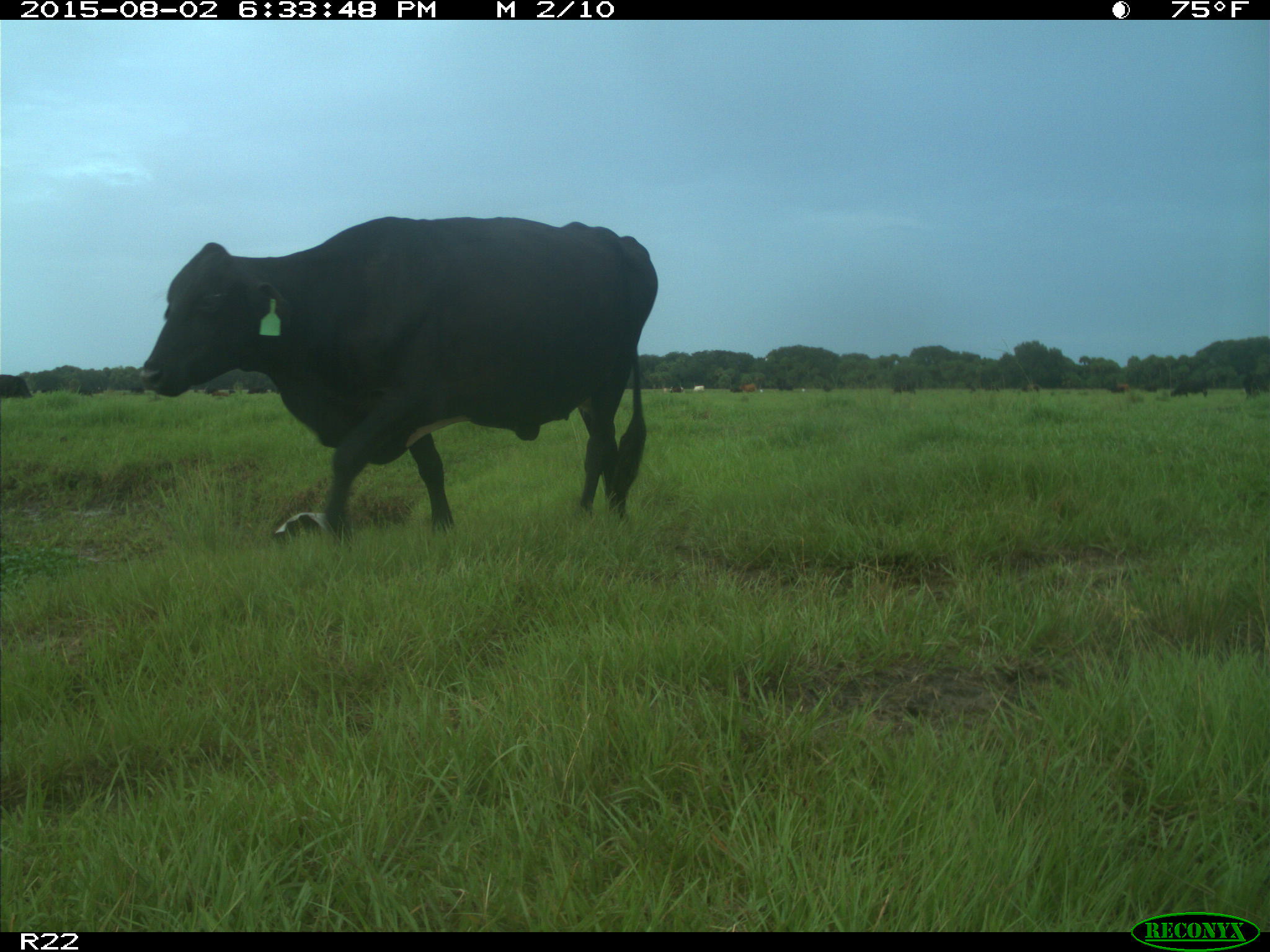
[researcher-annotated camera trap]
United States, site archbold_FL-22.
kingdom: Animalia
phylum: Chordata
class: Mammalia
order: Artiodactyla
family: Bovidae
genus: Bos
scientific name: Bos taurus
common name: domestic cow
Bos taurus (domestic cow).